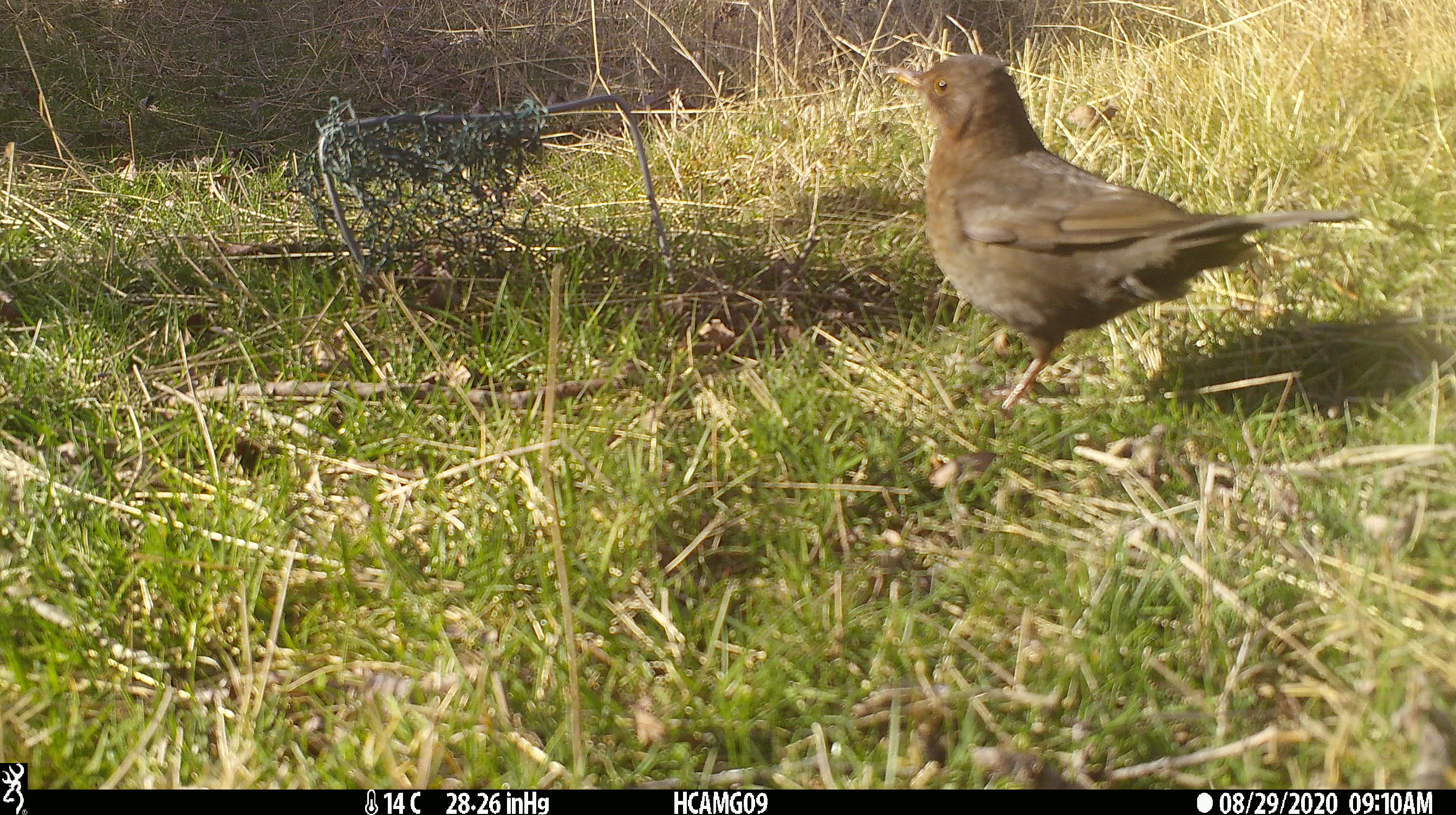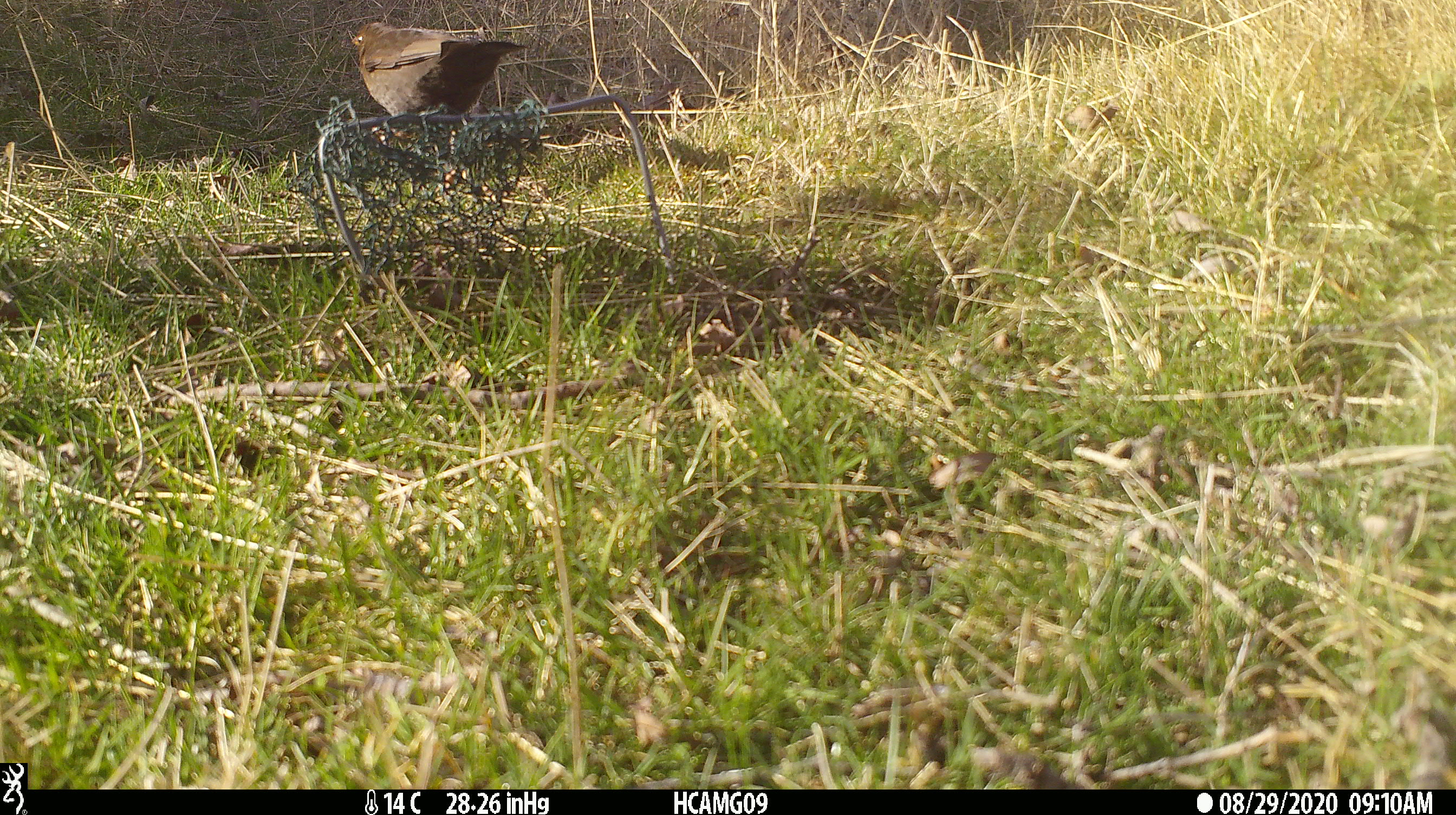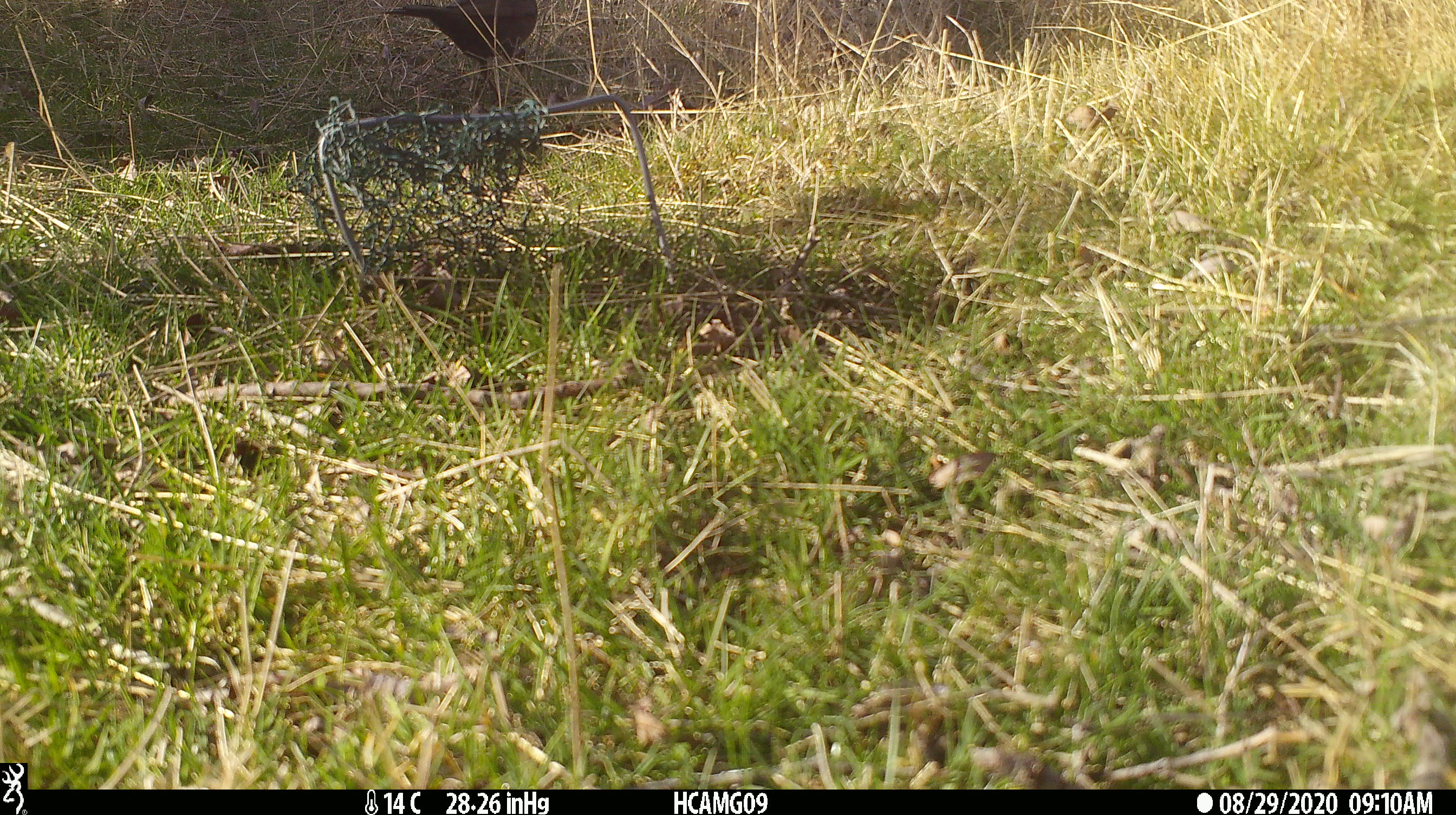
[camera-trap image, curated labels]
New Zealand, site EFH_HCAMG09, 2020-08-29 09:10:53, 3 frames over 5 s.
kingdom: Animalia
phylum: Chordata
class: Aves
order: Passeriformes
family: Turdidae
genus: Turdus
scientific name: Turdus merula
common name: eurasian blackbird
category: blackbird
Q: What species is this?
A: Blackbird (eurasian blackbird) (Turdus merula).